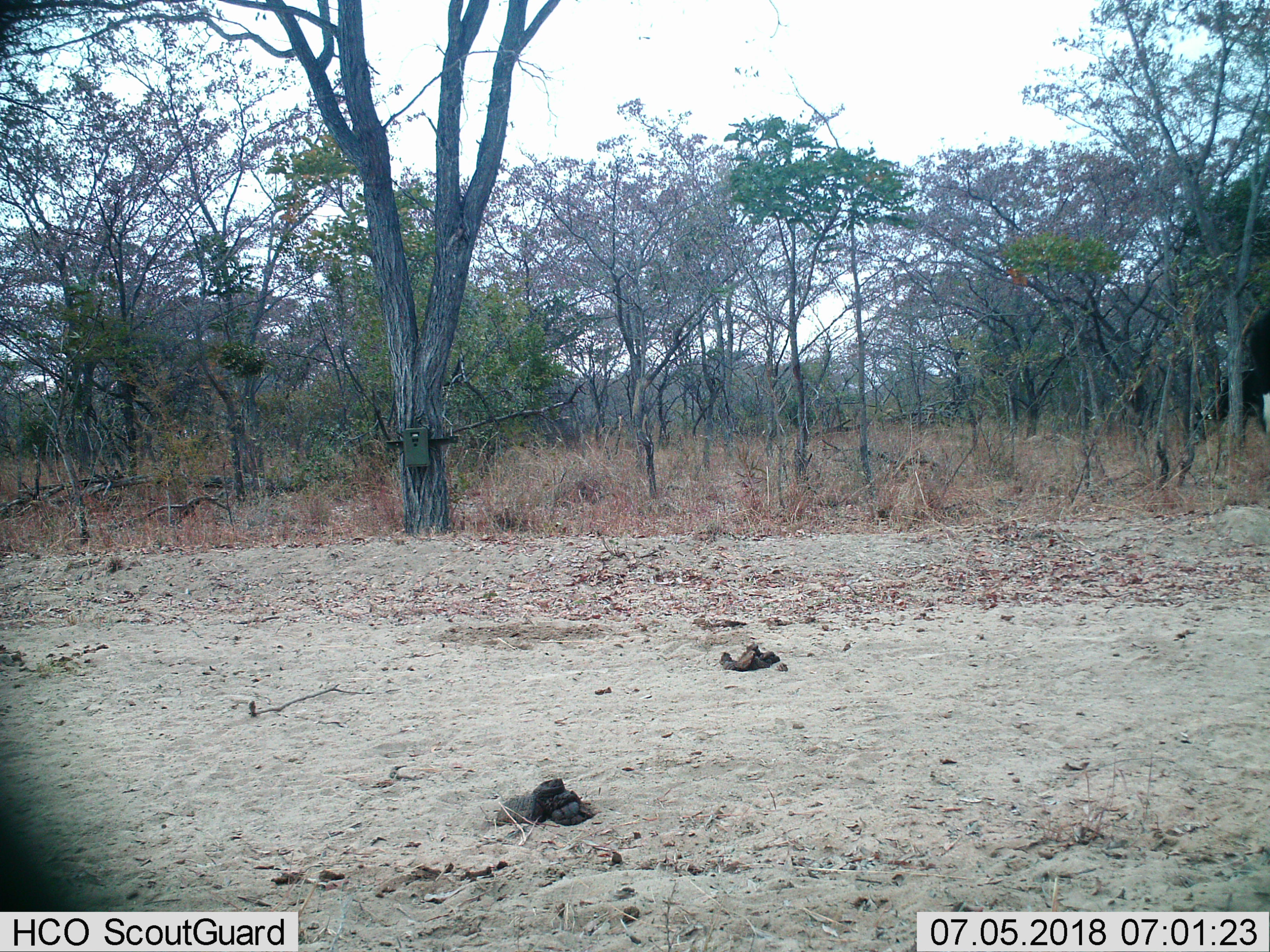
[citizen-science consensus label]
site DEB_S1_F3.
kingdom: Animalia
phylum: Chordata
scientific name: Vertebrata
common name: domestic animal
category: domesticanimal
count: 1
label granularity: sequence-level